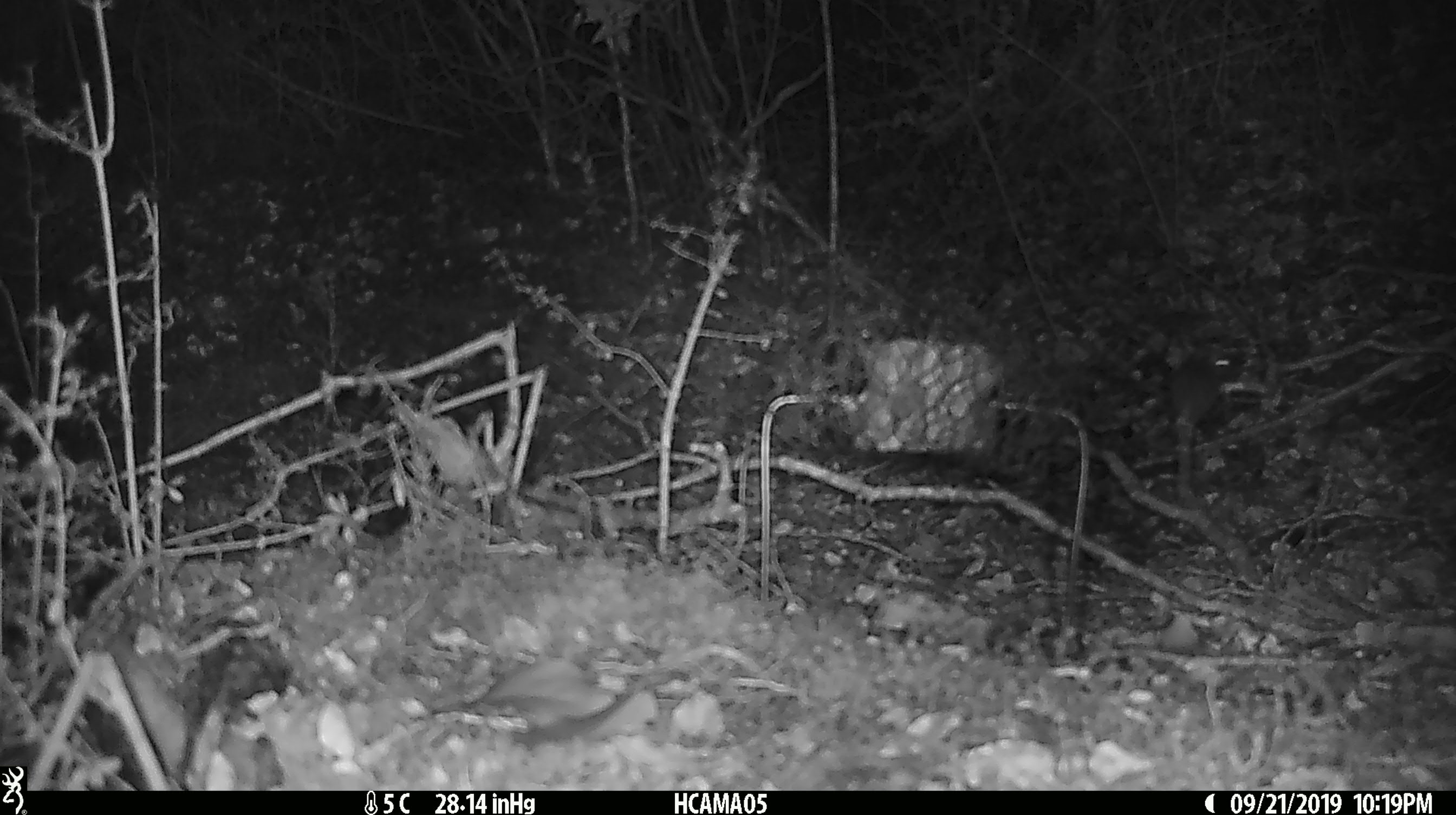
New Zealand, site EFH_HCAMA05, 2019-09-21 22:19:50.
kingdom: Animalia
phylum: Chordata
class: Mammalia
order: Rodentia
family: Muridae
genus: Mus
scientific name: Mus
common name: mouse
Mouse (Mus).